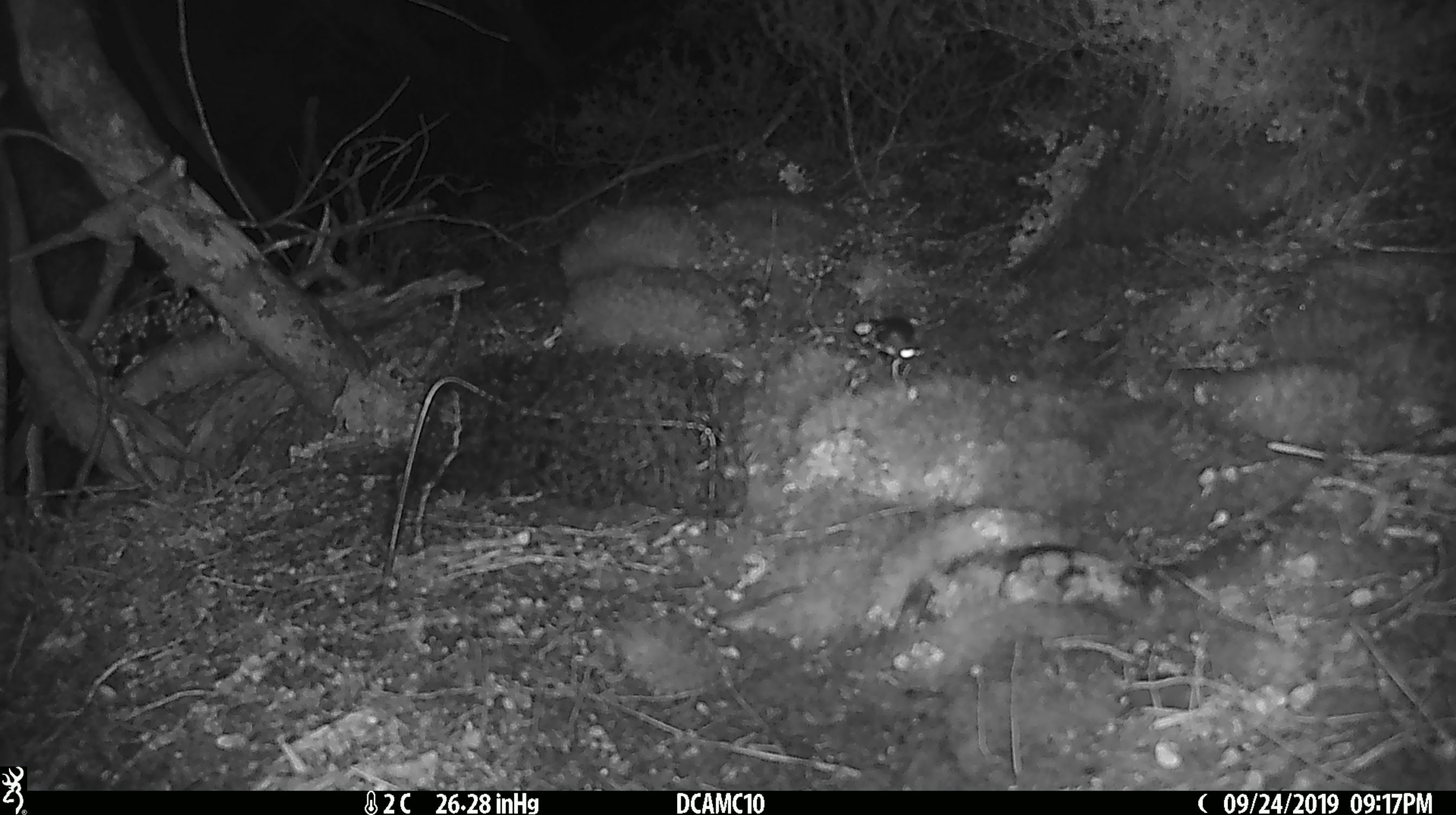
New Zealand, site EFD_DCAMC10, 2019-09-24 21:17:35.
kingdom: Animalia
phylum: Chordata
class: Mammalia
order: Rodentia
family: Muridae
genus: Mus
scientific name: Mus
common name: mouse